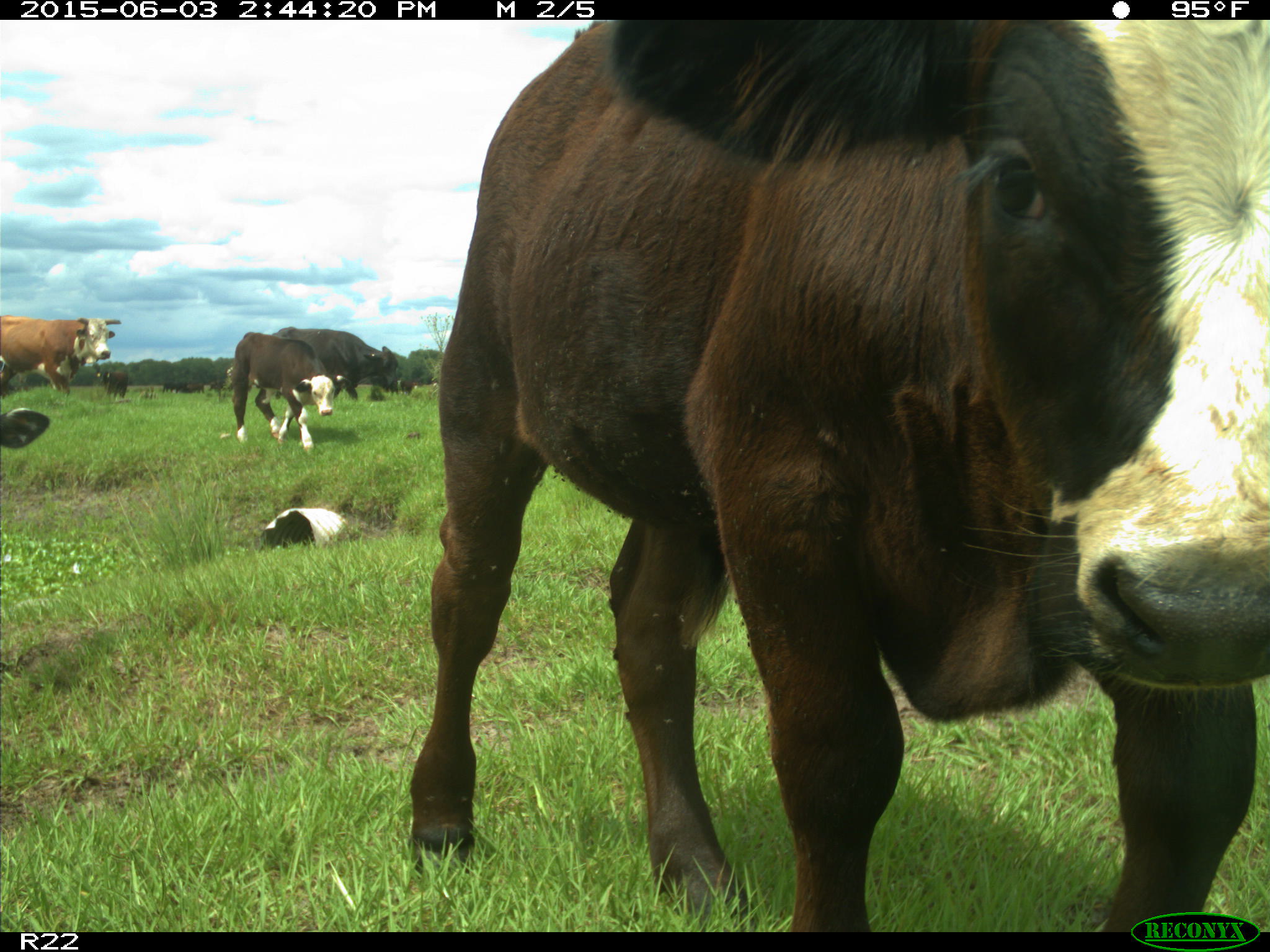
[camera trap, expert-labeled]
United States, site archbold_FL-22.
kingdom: Animalia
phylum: Chordata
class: Mammalia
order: Artiodactyla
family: Bovidae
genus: Bos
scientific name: Bos taurus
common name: domestic cow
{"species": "Bos taurus (domestic cow)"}